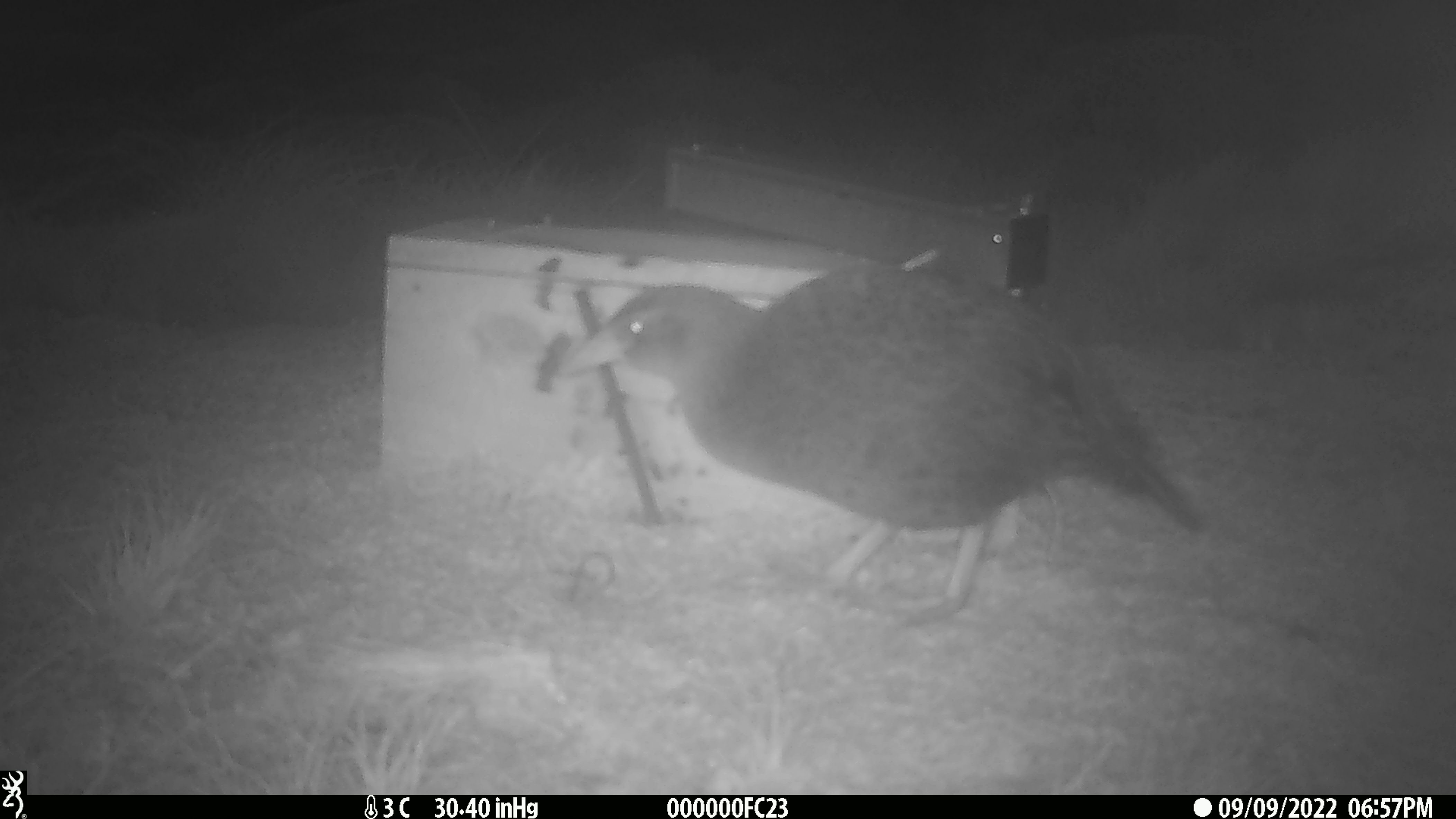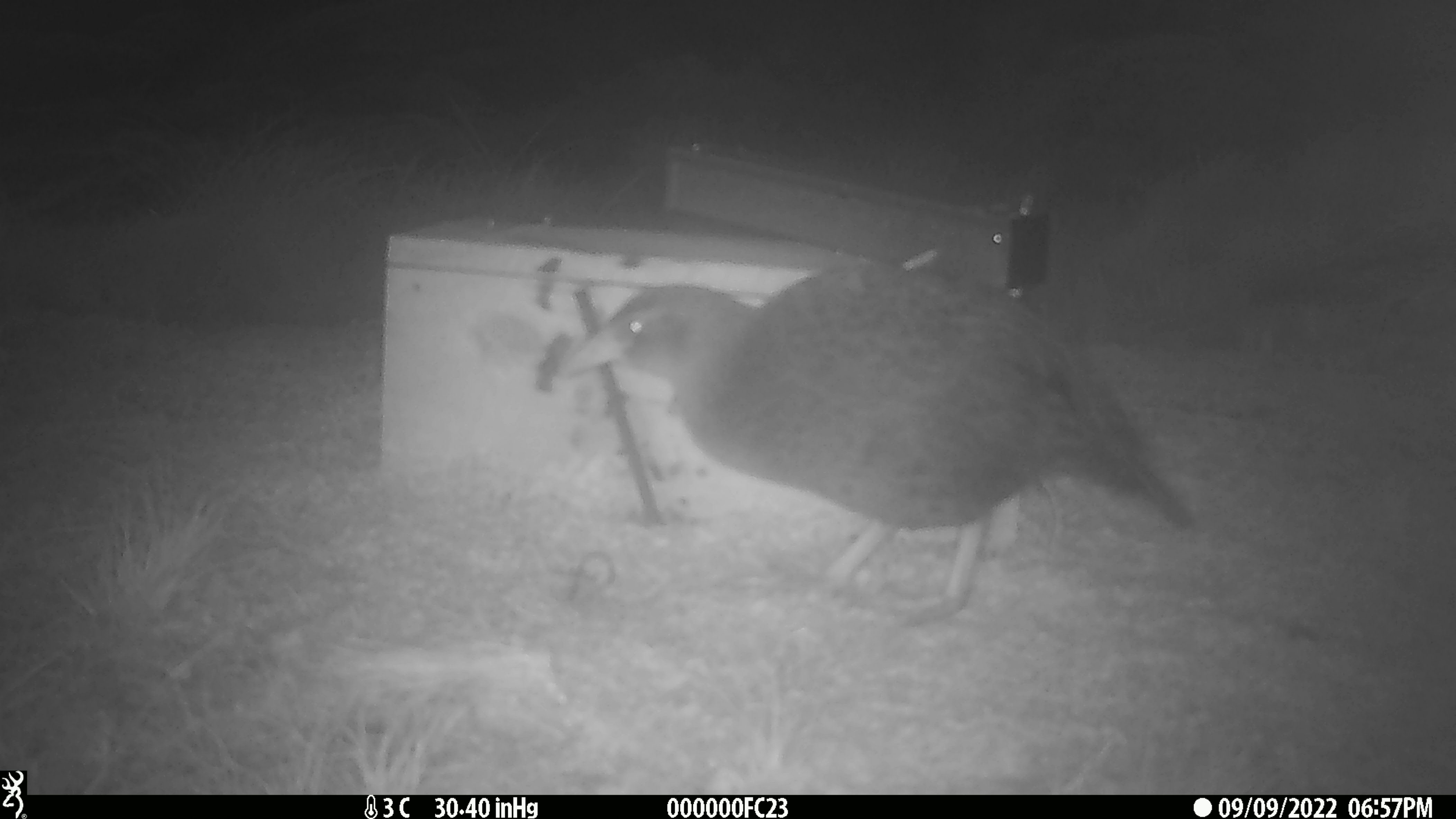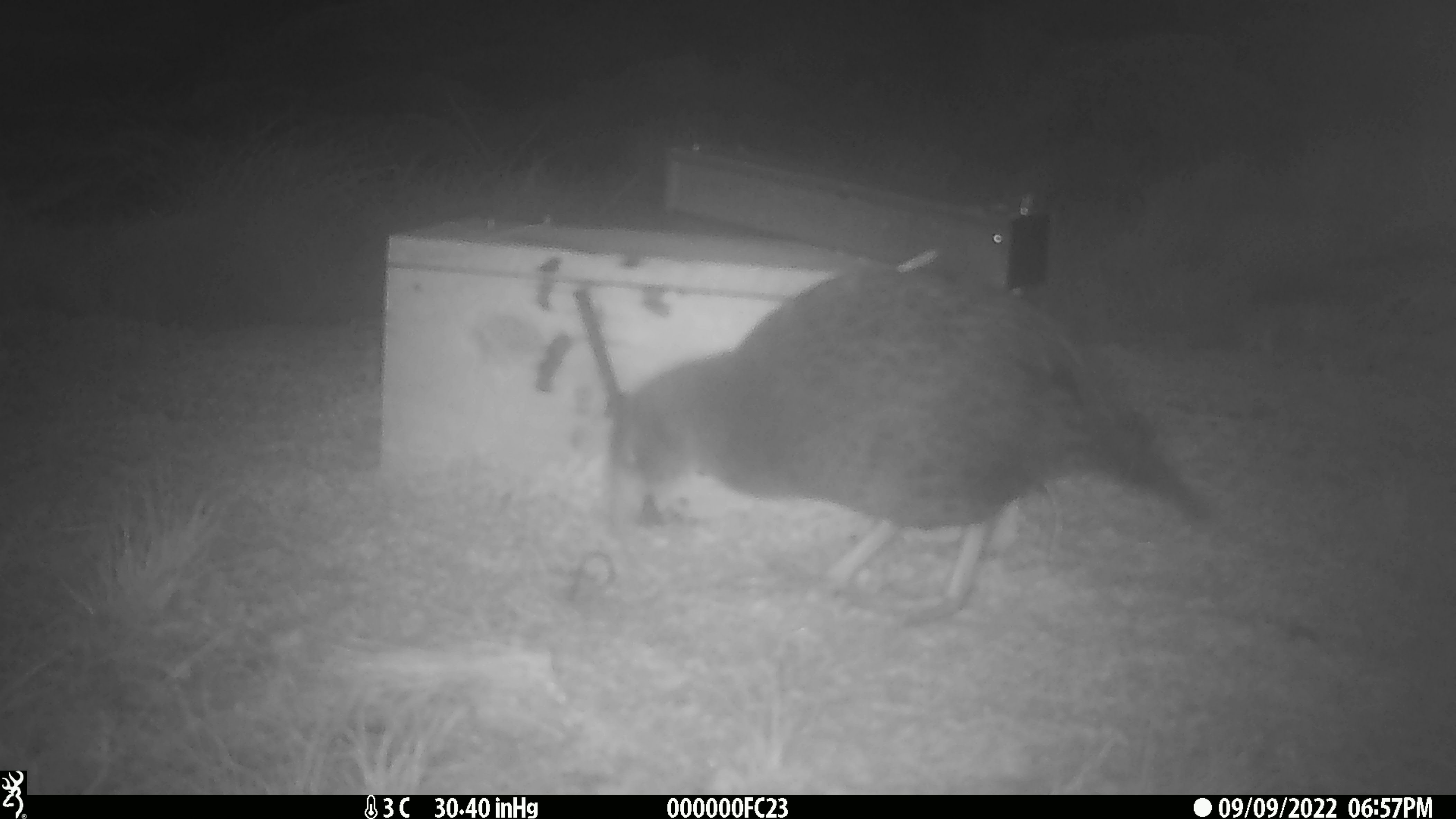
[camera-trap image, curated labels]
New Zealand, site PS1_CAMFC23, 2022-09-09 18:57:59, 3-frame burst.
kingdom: Animalia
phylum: Chordata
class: Aves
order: Gruiformes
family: Rallidae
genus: Gallirallus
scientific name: Gallirallus australis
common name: weka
Weka (Gallirallus australis).